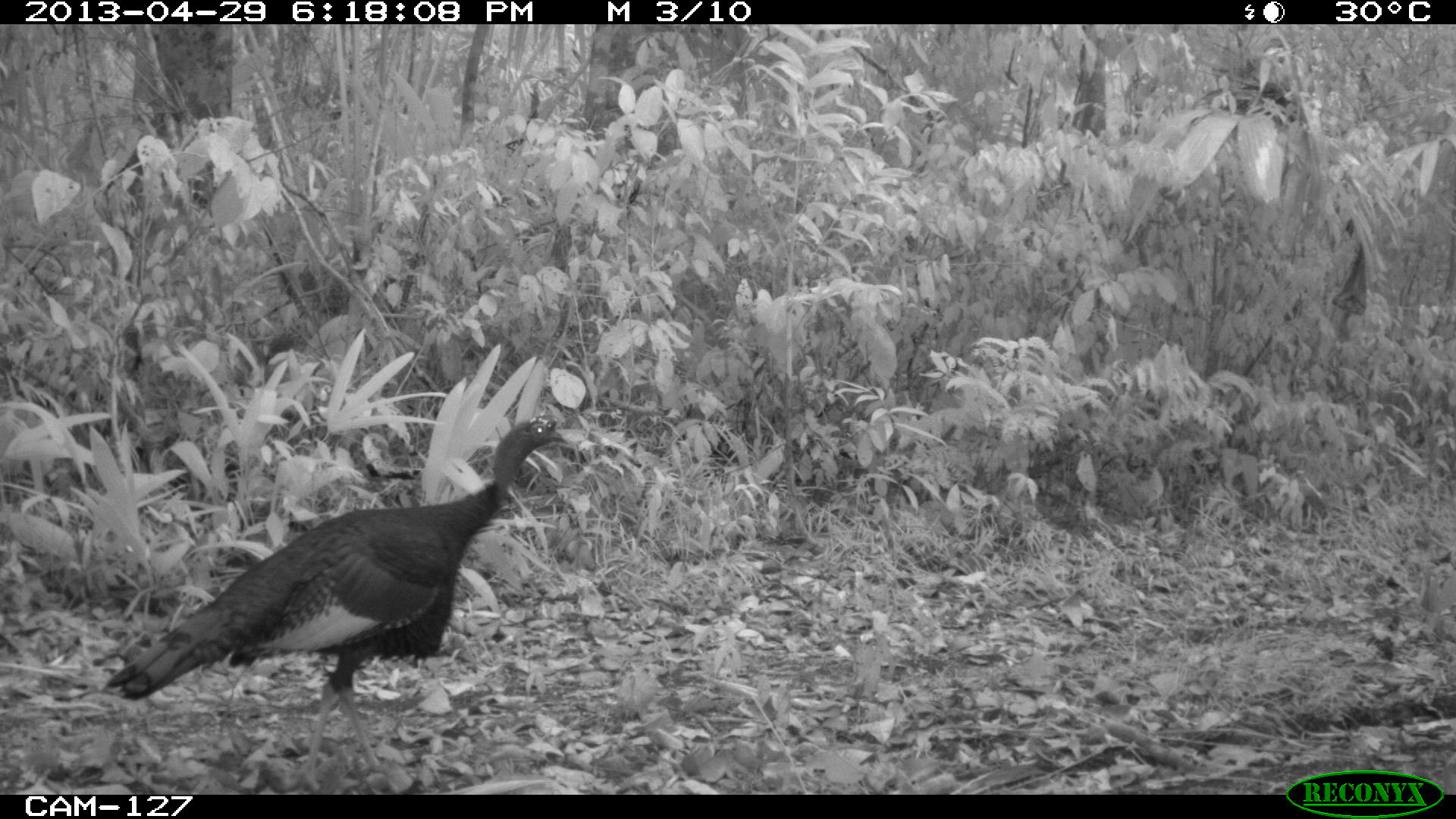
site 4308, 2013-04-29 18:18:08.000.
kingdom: Animalia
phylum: Chordata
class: Aves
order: Galliformes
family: Phasianidae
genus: Meleagris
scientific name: Meleagris ocellata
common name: ocellated turkey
Meleagris ocellata (ocellated turkey), count 1.